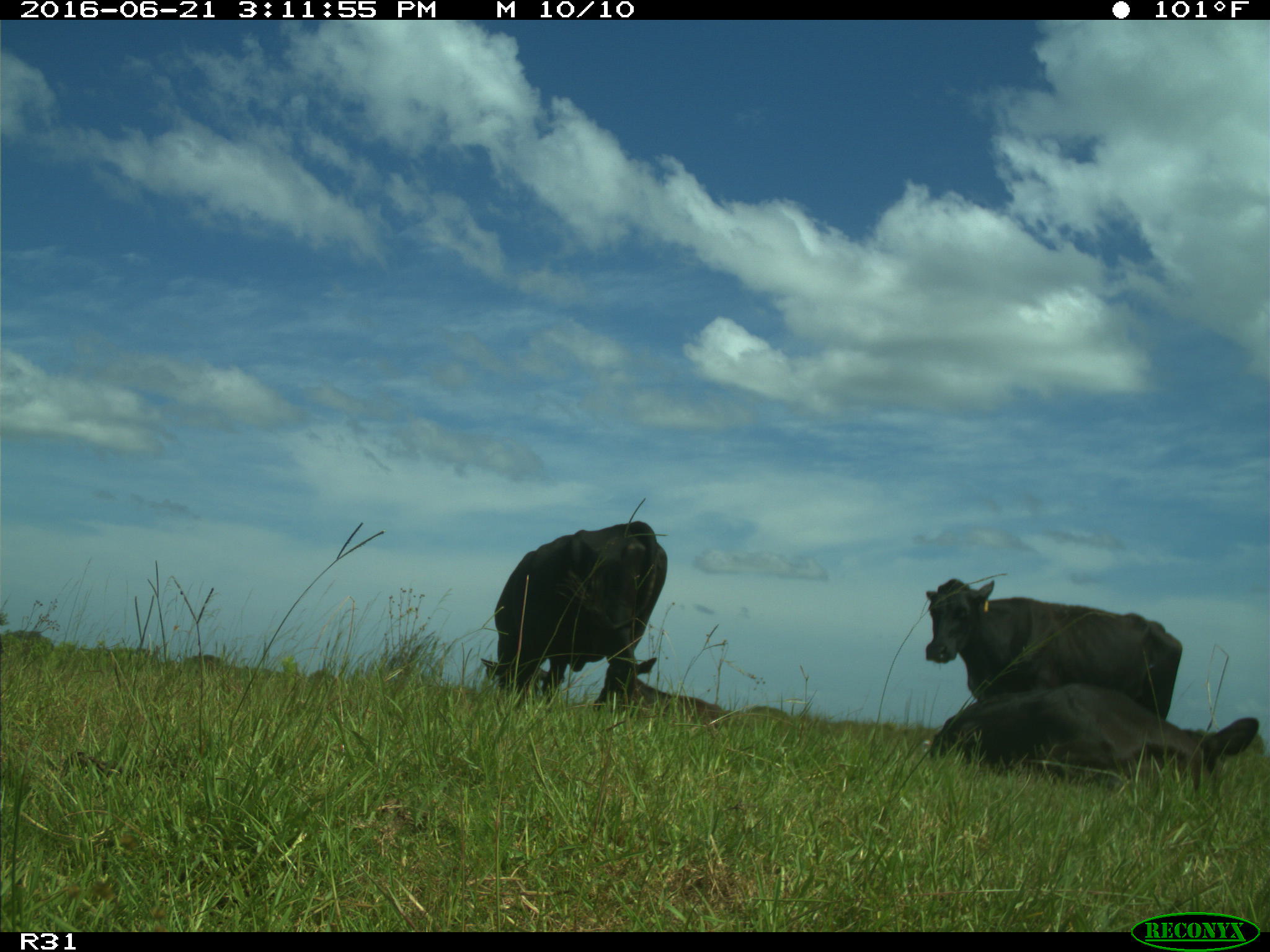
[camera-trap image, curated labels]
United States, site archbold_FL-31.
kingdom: Animalia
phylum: Chordata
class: Mammalia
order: Artiodactyla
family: Bovidae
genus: Bos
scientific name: Bos taurus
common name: domestic cow